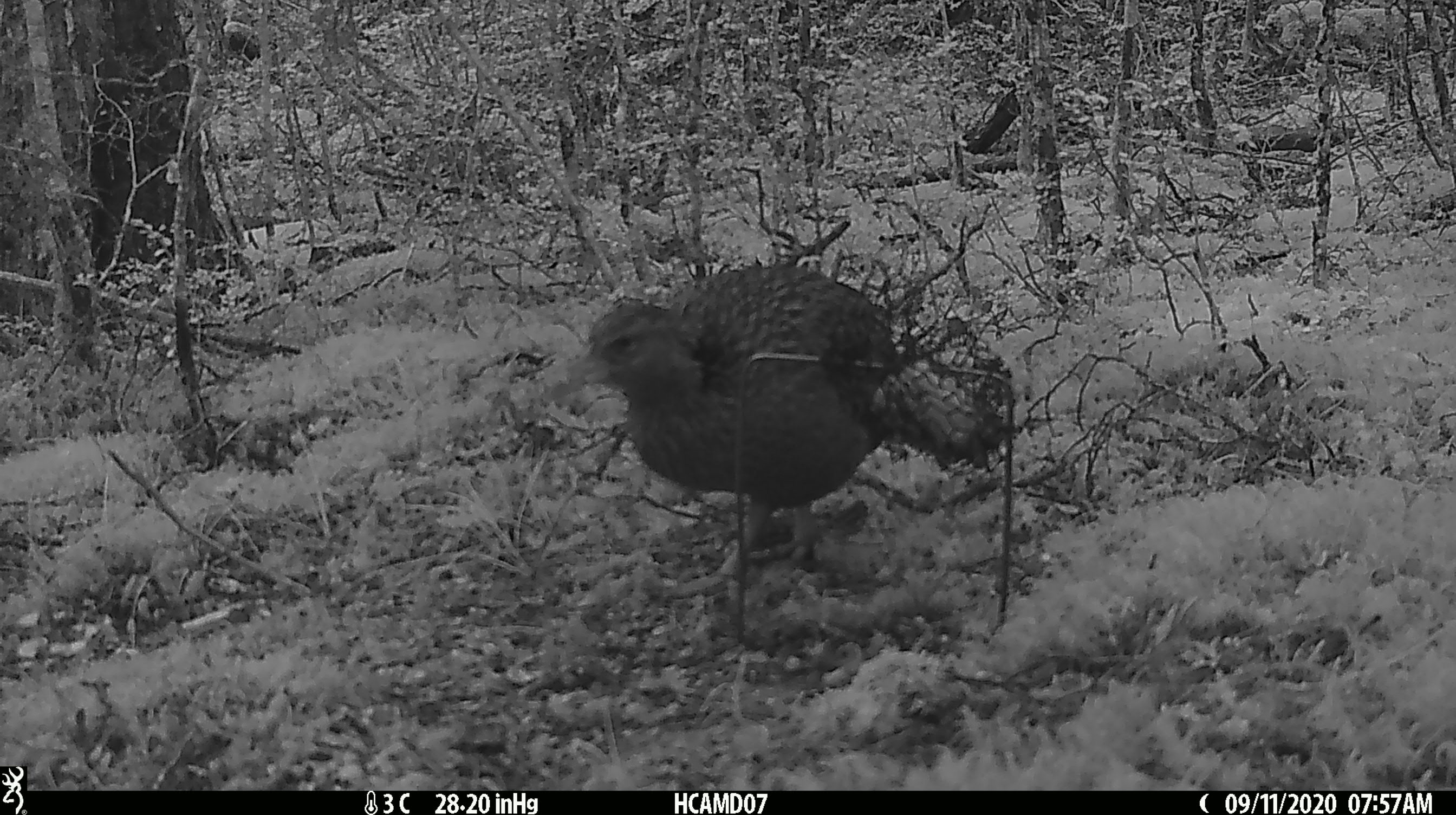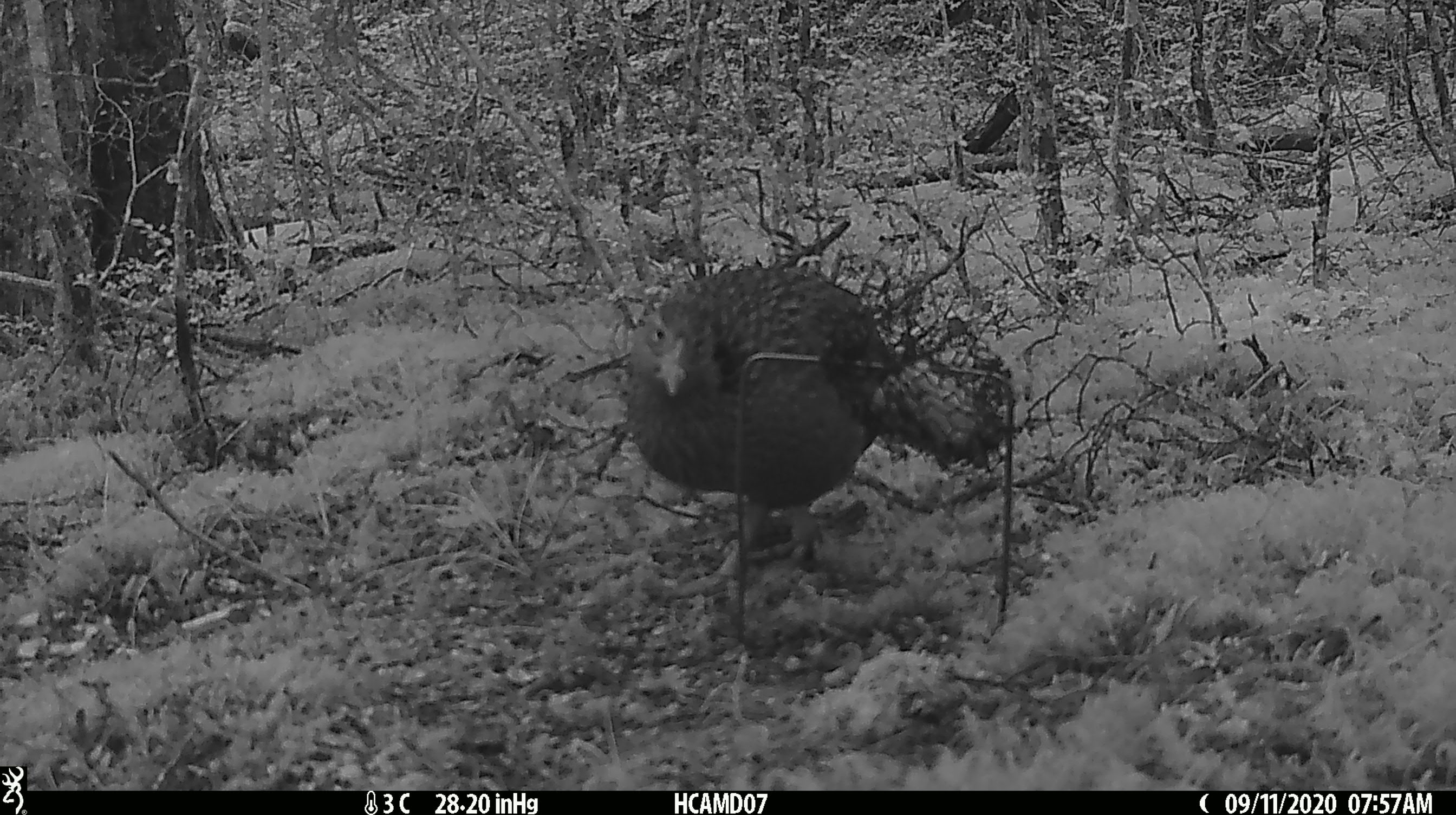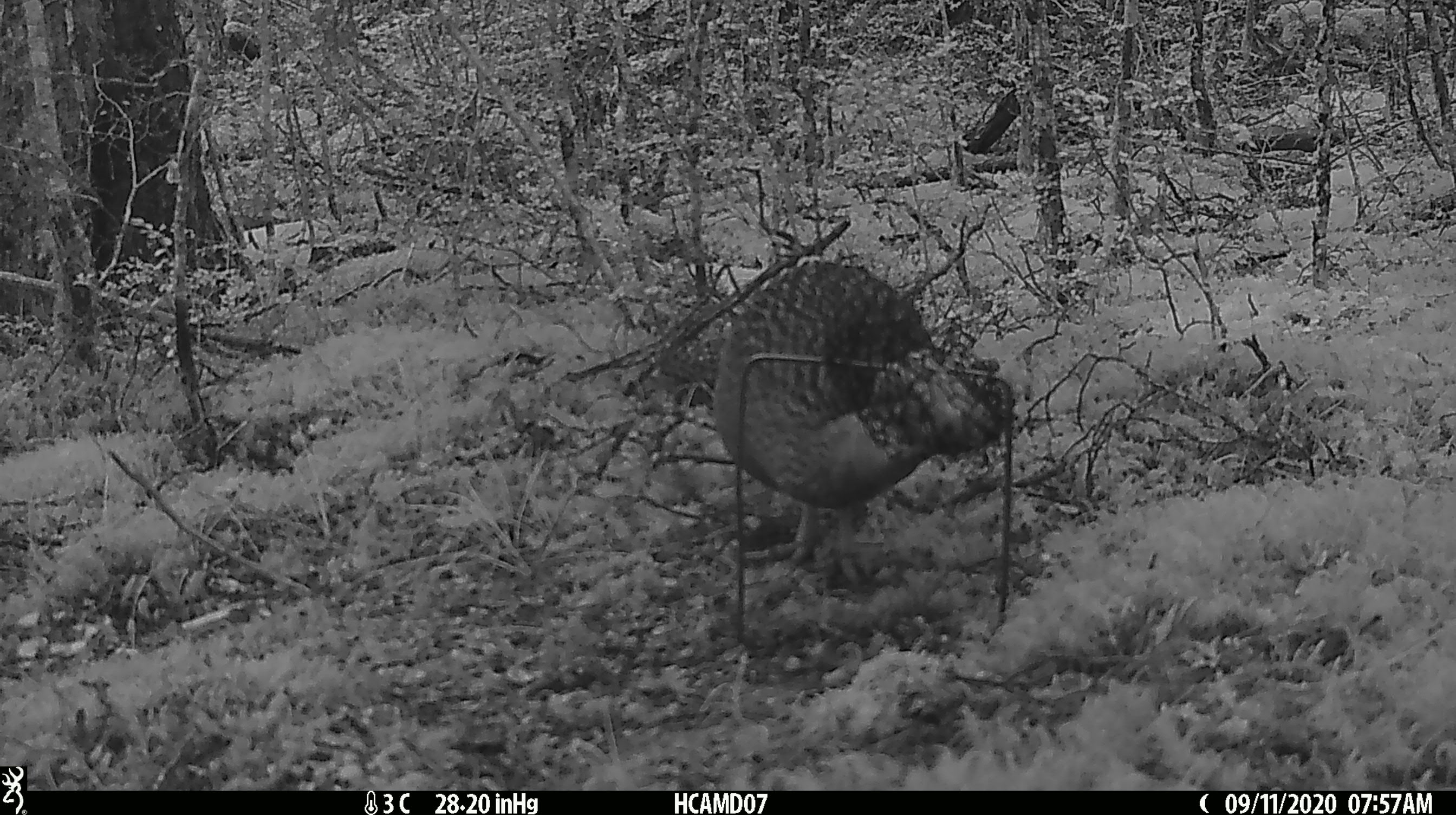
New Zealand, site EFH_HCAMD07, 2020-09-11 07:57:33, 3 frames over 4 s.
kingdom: Animalia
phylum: Chordata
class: Aves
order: Gruiformes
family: Rallidae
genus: Gallirallus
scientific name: Gallirallus australis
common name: weka